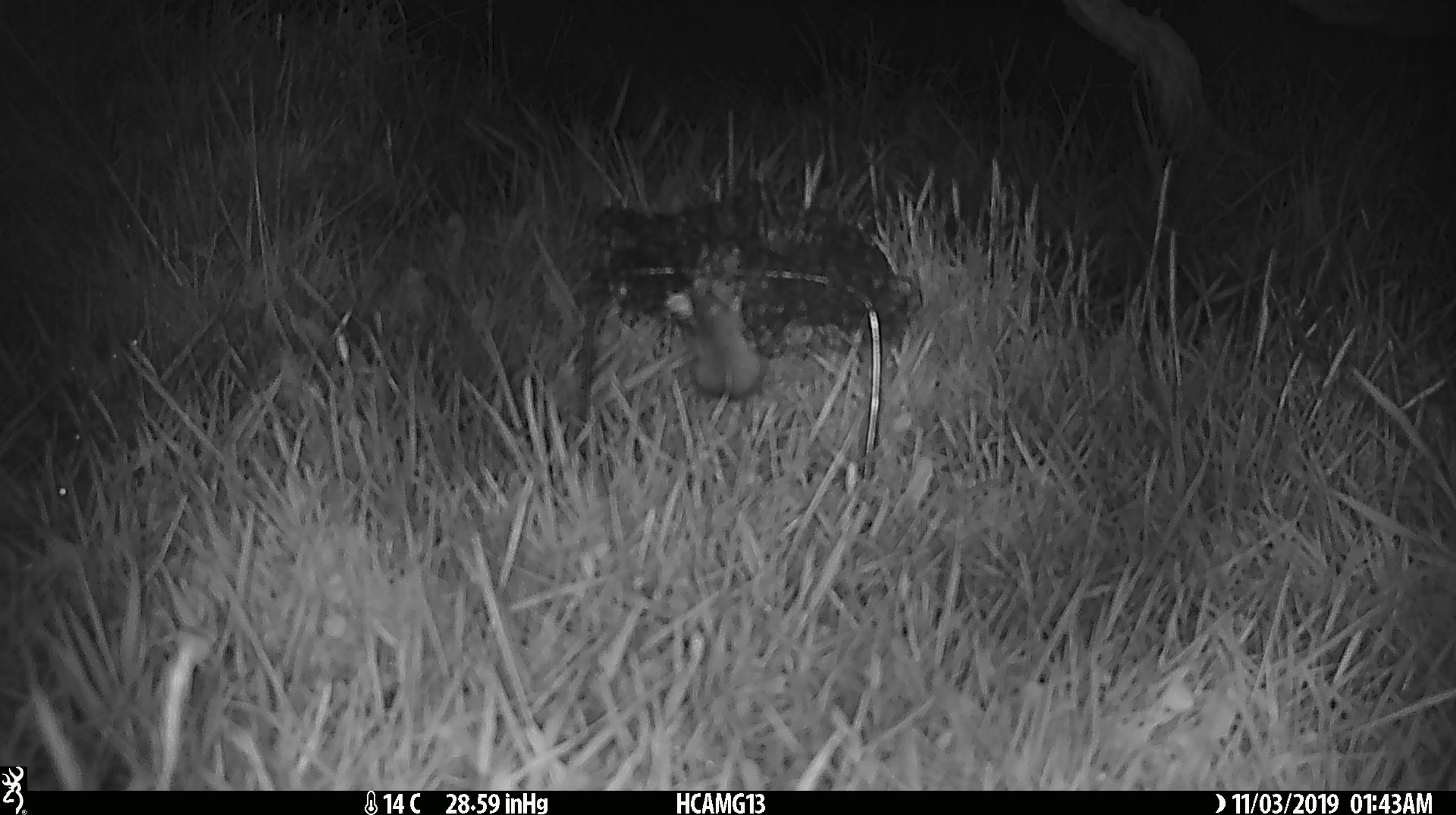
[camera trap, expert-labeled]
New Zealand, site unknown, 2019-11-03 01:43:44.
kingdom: Animalia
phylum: Chordata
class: Mammalia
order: Rodentia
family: Muridae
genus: Mus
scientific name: Mus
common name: mouse